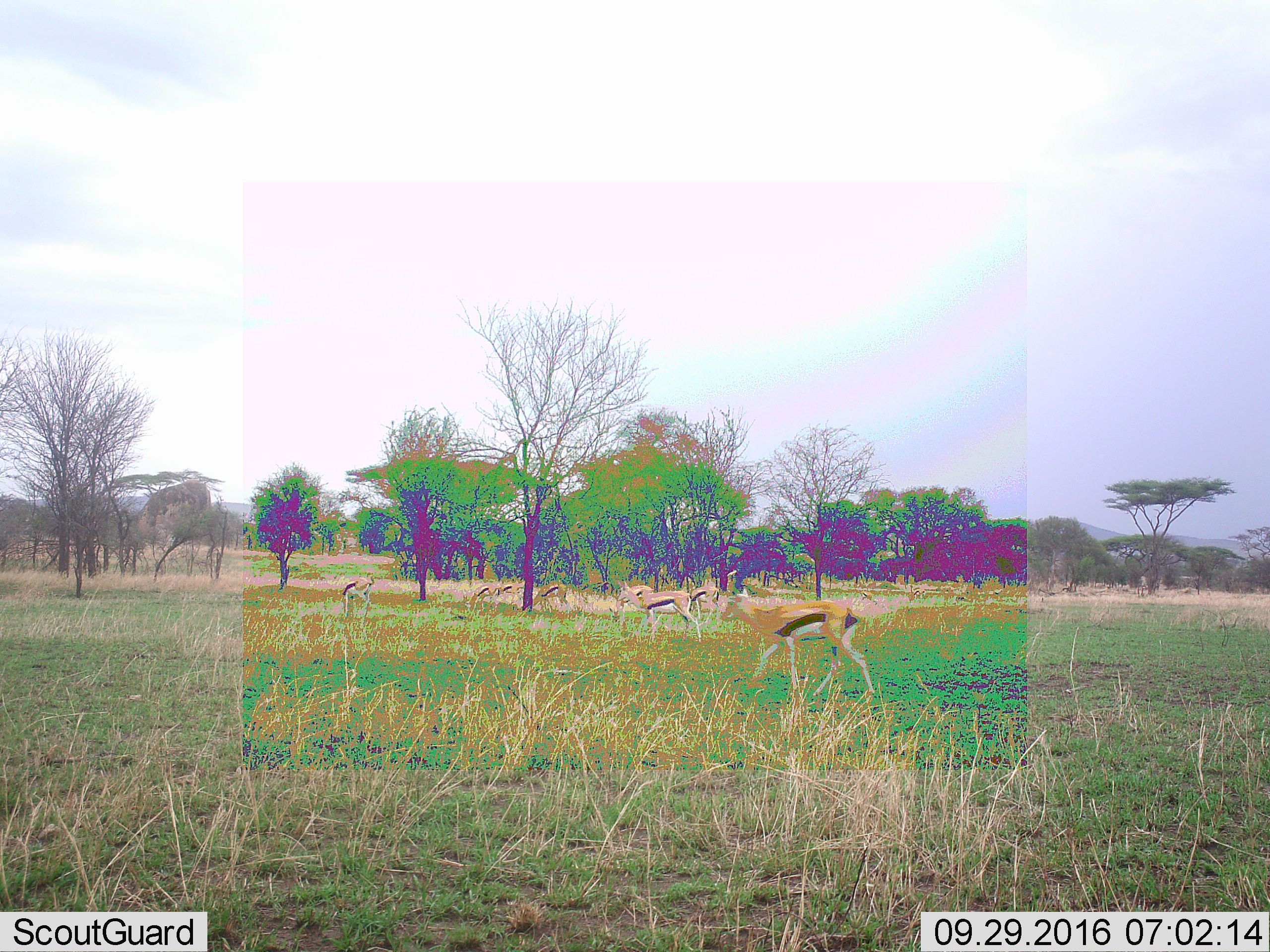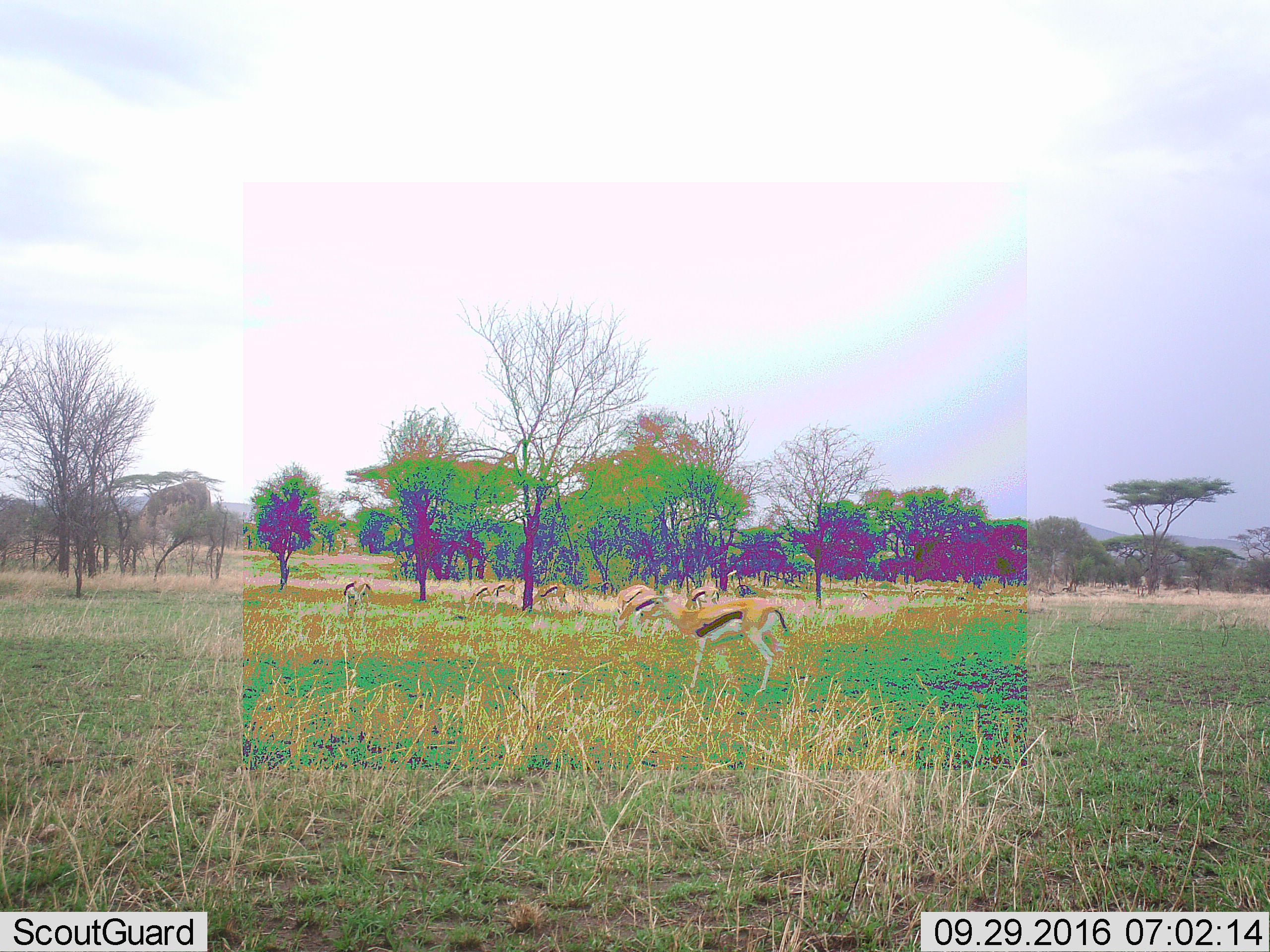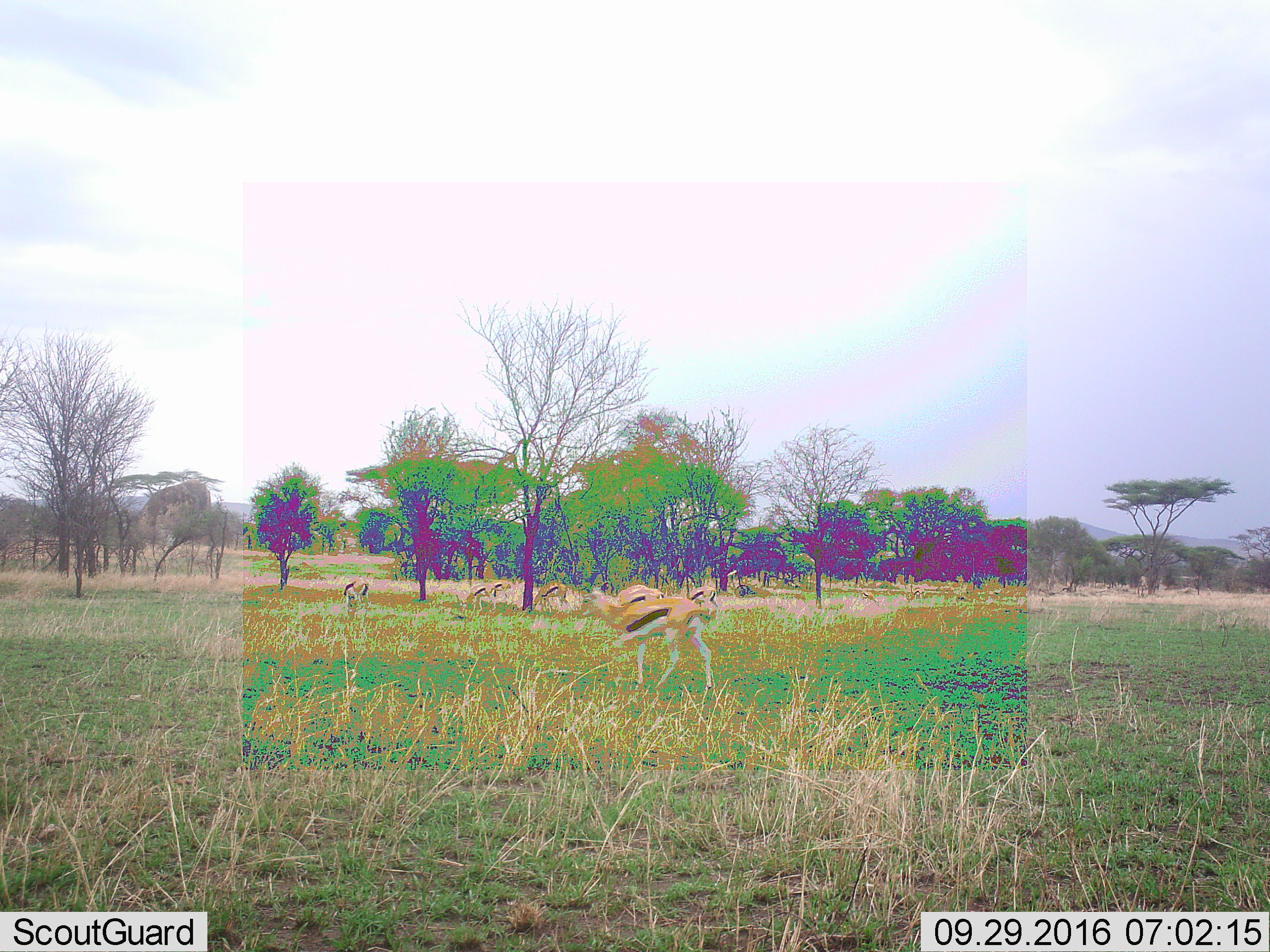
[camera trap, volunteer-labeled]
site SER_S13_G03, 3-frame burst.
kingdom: Animalia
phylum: Chordata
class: Mammalia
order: Artiodactyla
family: Bovidae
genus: Eudorcas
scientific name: Eudorcas thomsonii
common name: thomson's gazelle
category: gazellethomsons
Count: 8.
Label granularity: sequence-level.